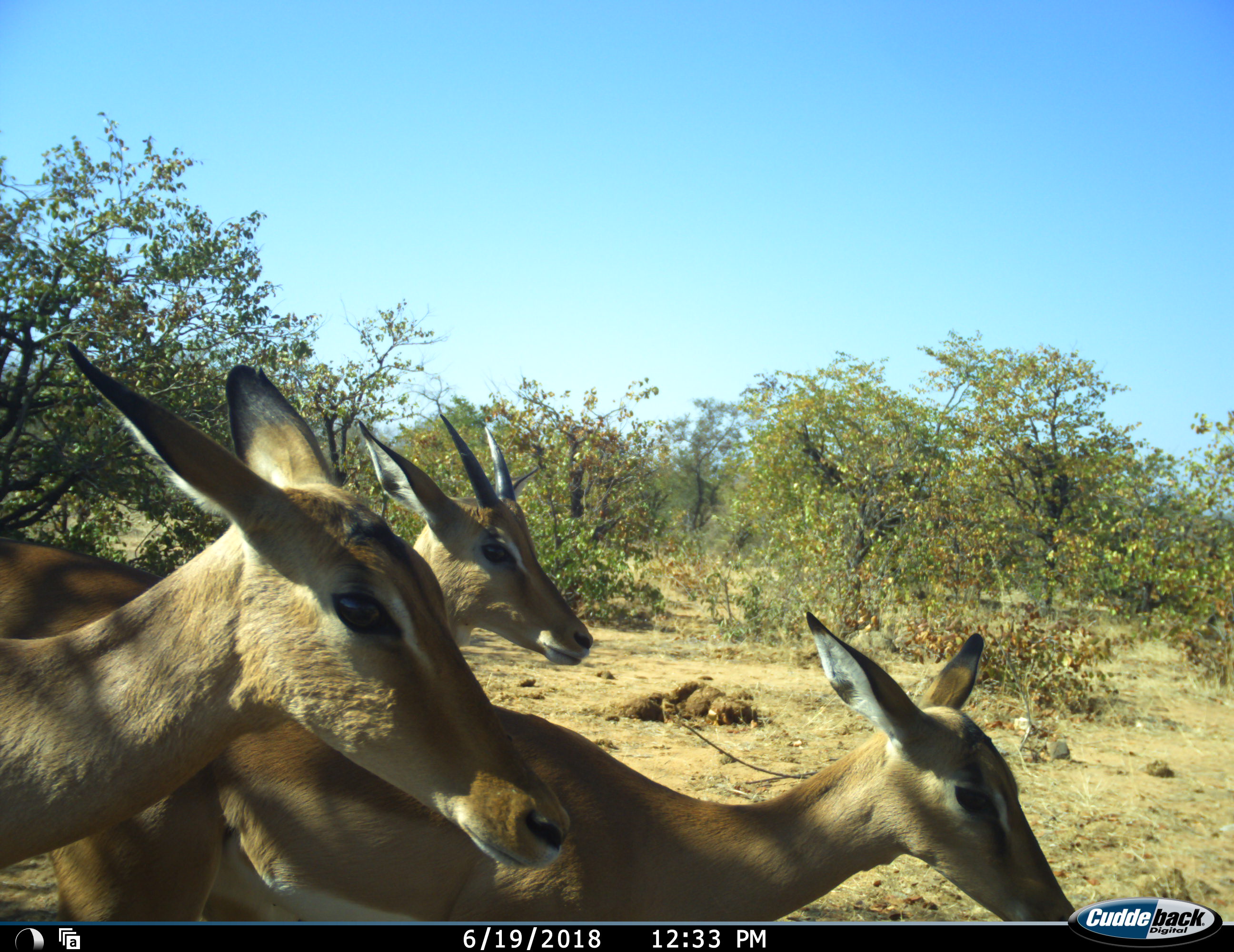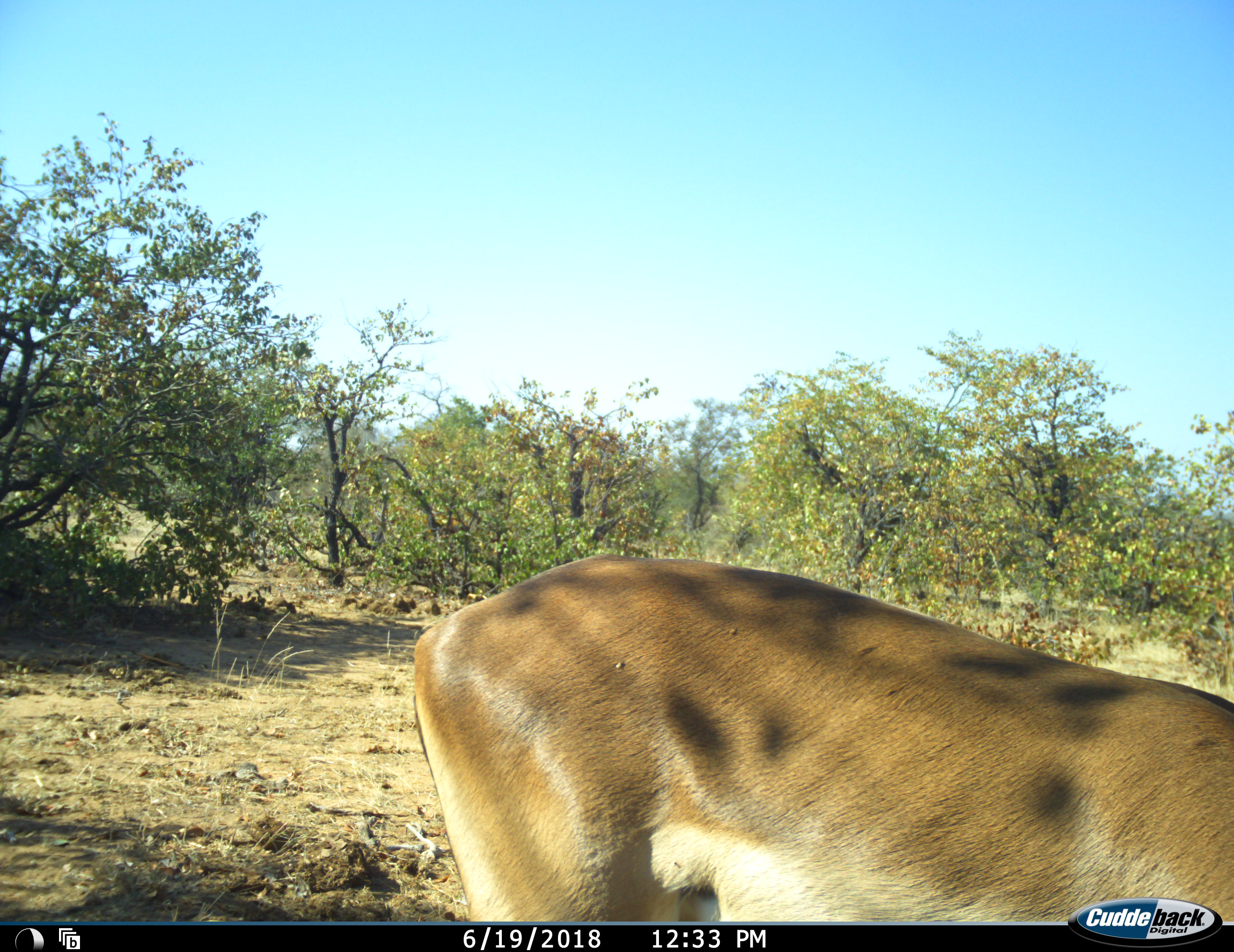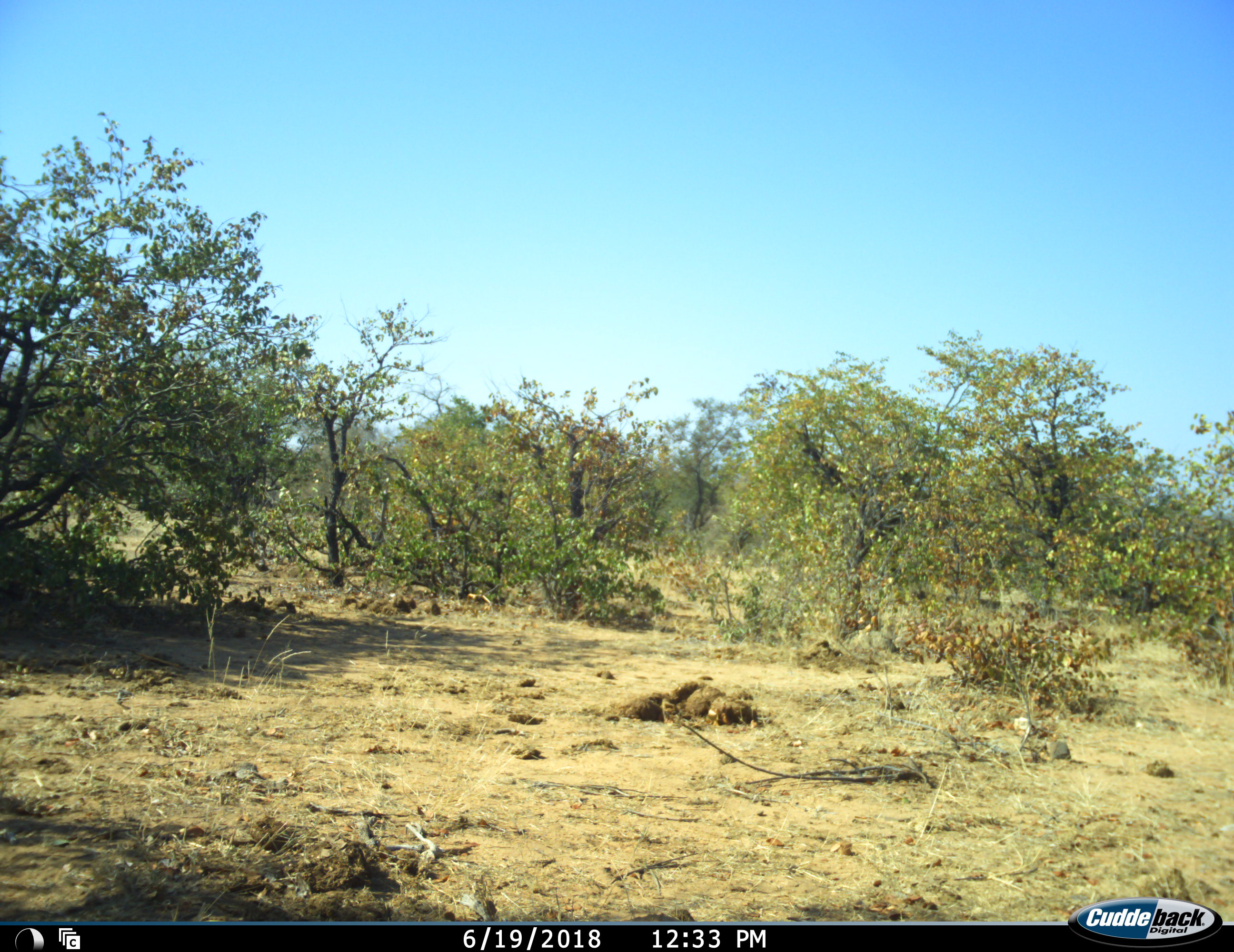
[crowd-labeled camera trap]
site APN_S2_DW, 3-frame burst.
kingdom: Animalia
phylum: Chordata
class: Mammalia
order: Artiodactyla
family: Bovidae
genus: Aepyceros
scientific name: Aepyceros melampus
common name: impala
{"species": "impala (Aepyceros melampus)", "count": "3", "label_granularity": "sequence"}